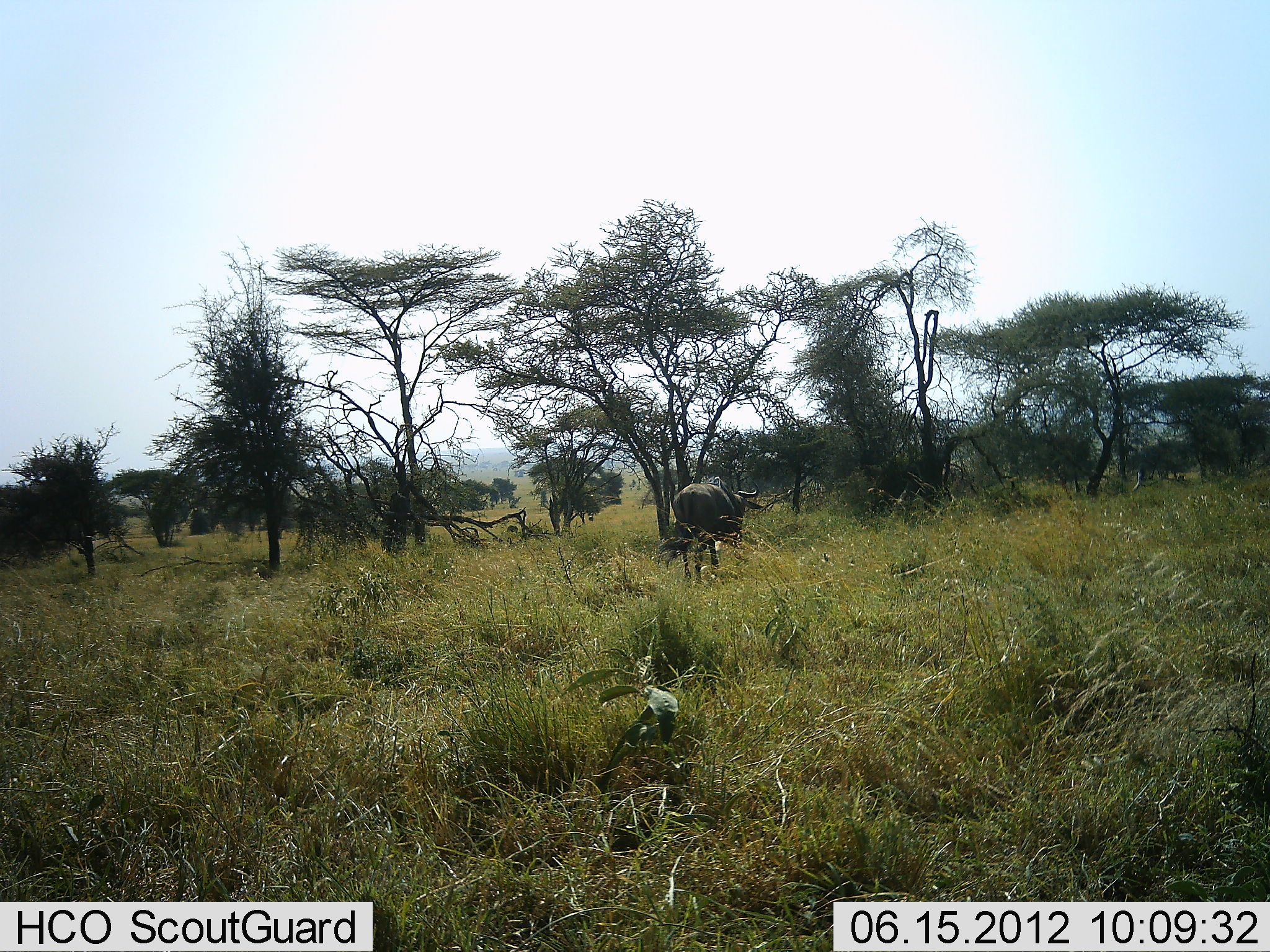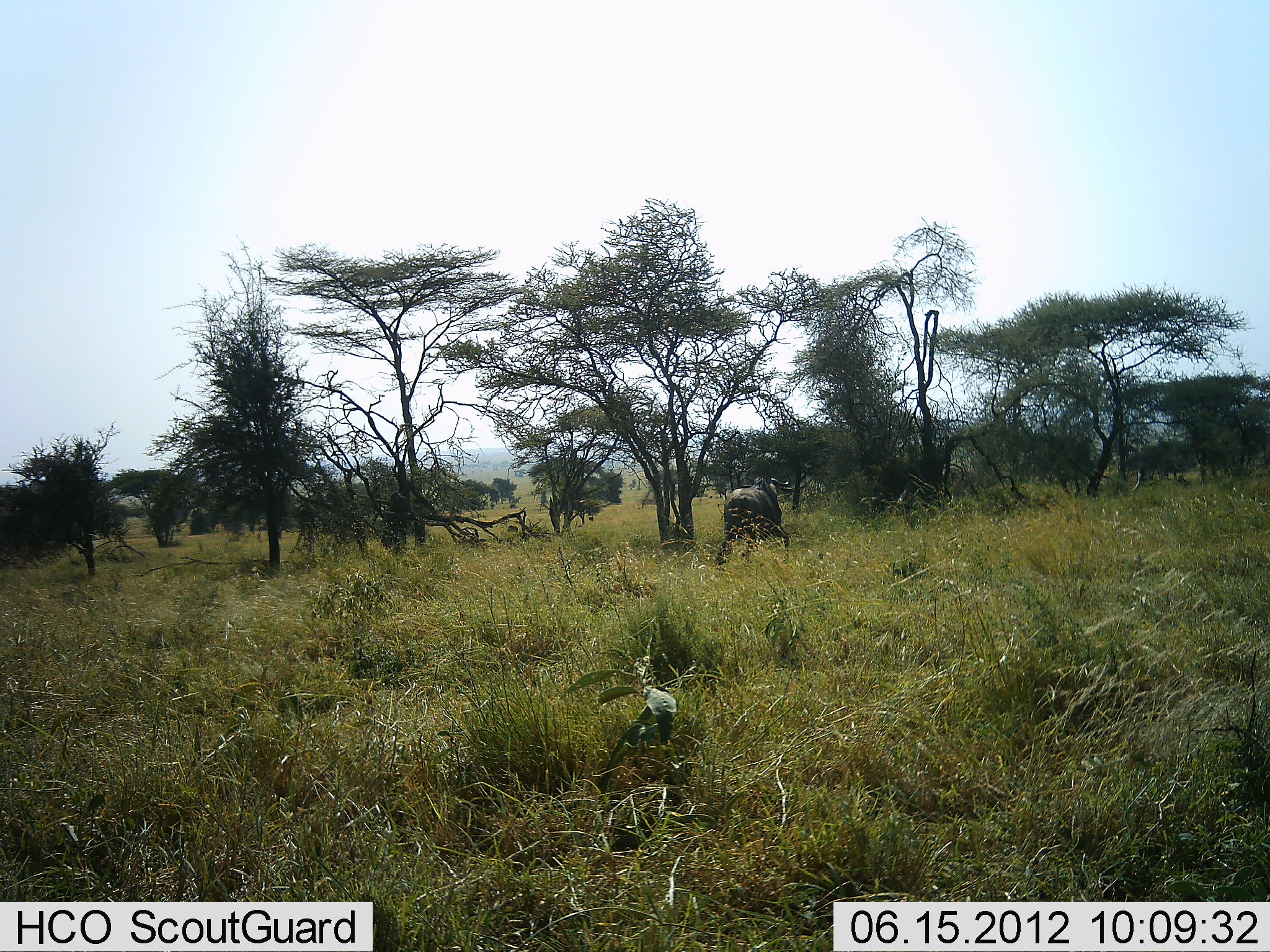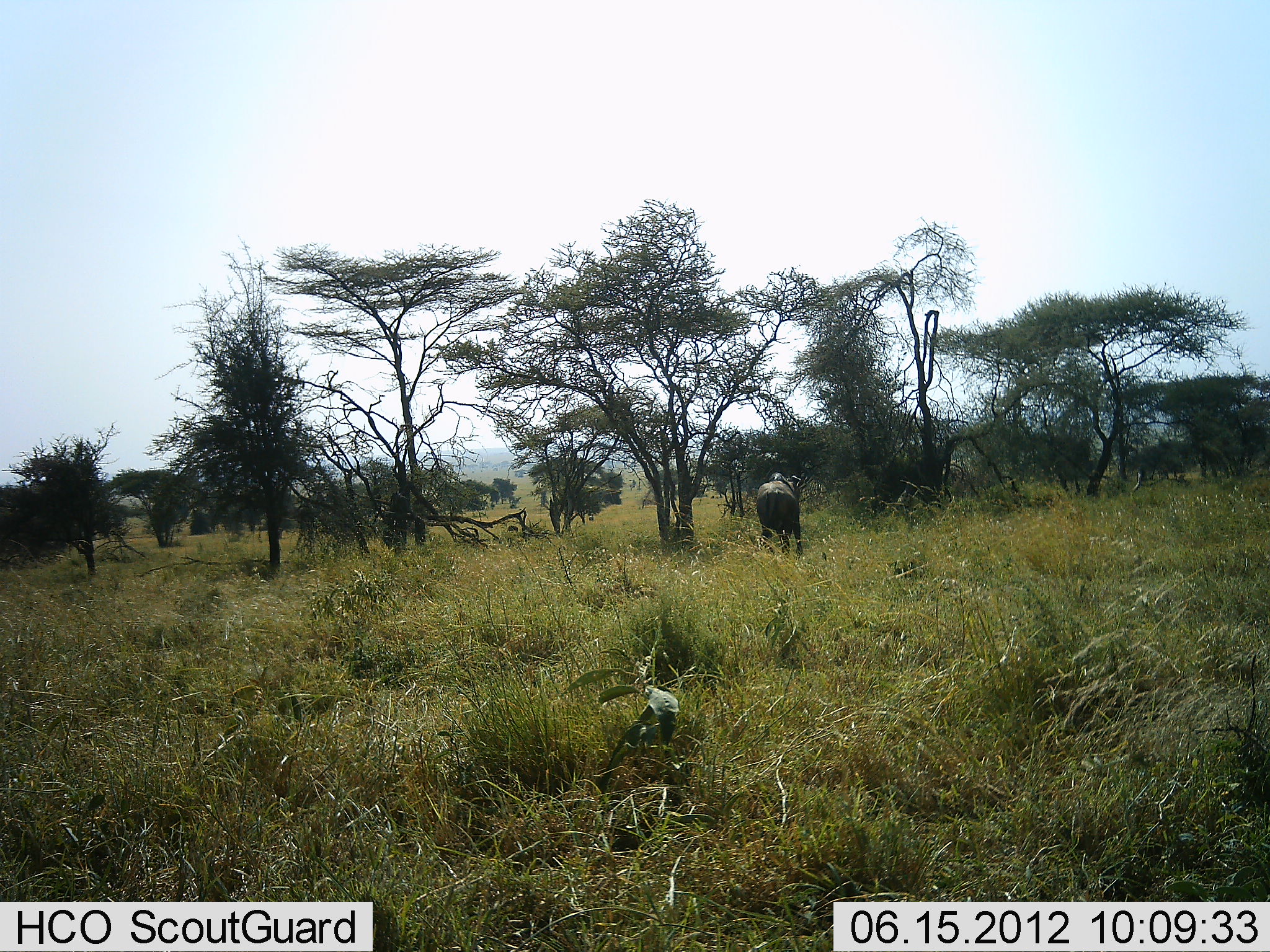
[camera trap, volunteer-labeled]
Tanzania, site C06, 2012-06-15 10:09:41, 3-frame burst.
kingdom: Animalia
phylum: Chordata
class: Mammalia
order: Artiodactyla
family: Bovidae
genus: Connochaetes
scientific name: Connochaetes taurinus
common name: blue wildebeest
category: wildebeest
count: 1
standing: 0%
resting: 0%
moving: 100%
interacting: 0%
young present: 0%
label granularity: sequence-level